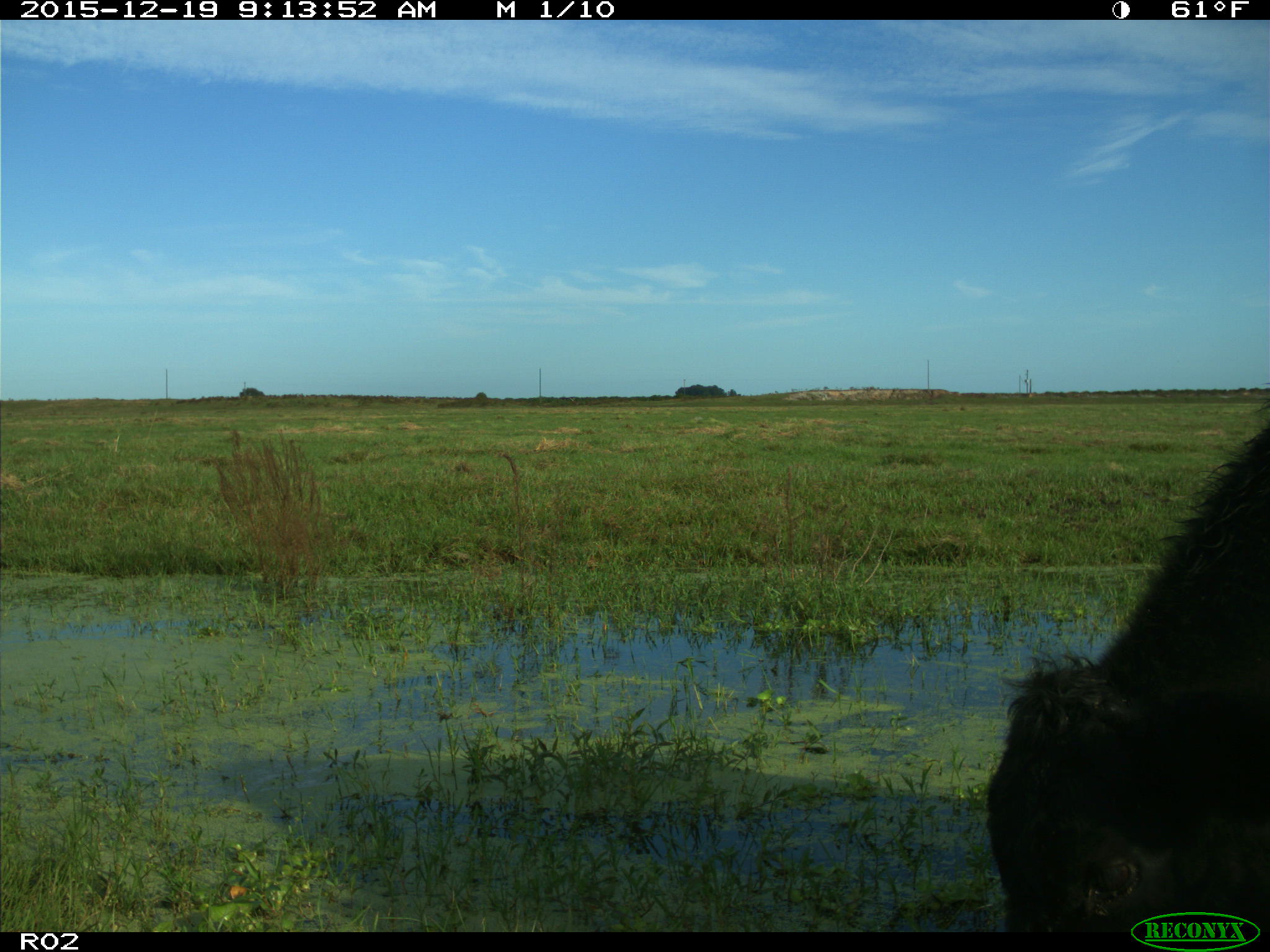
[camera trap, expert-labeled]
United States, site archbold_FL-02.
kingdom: Animalia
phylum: Chordata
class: Mammalia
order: Artiodactyla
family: Bovidae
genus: Bos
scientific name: Bos taurus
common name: domestic cow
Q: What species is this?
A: Bos taurus (domestic cow).